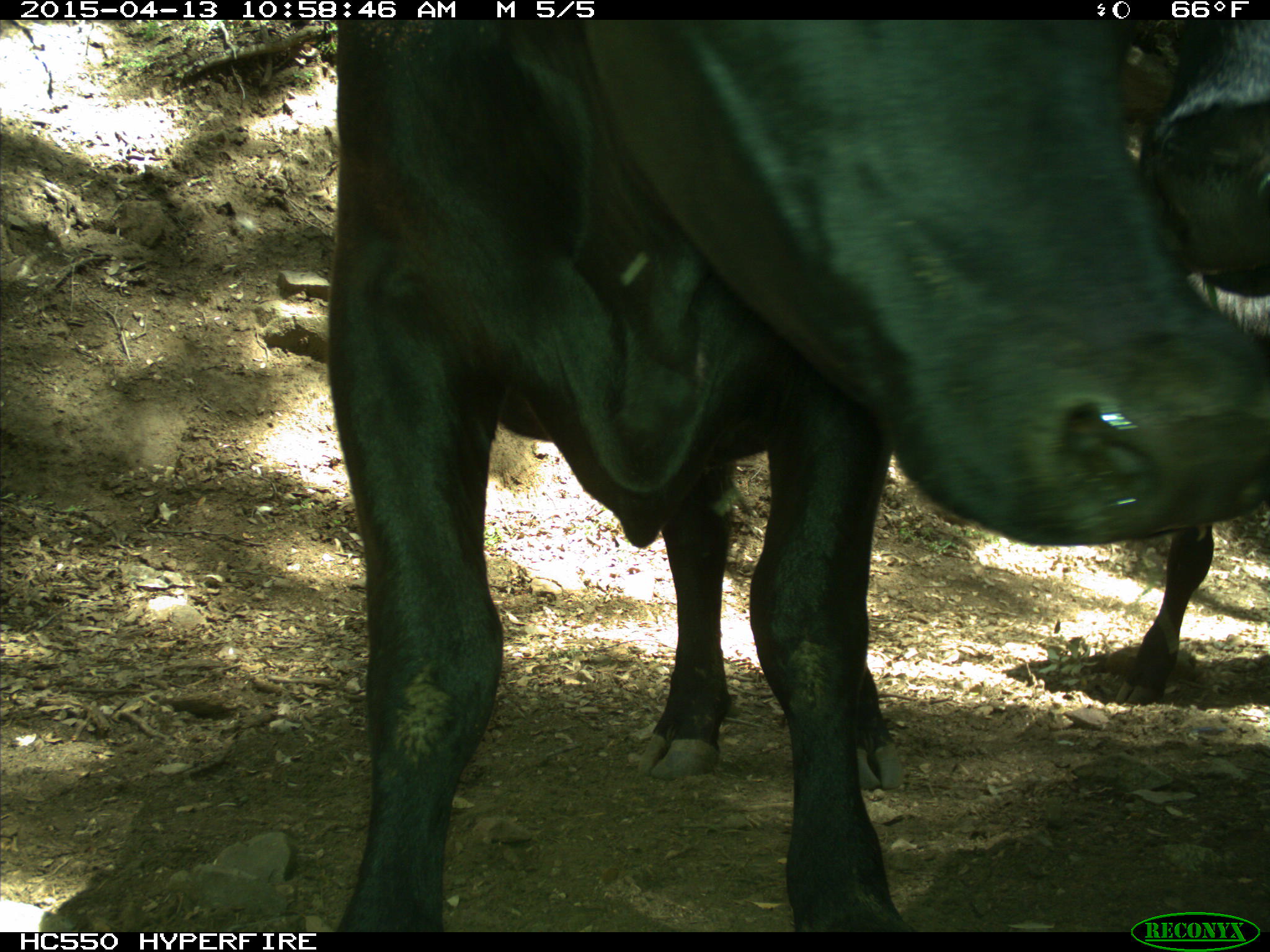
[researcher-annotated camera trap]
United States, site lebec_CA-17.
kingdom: Animalia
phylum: Chordata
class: Mammalia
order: Artiodactyla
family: Bovidae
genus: Bos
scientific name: Bos taurus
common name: domestic cow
Bos taurus (domestic cow).